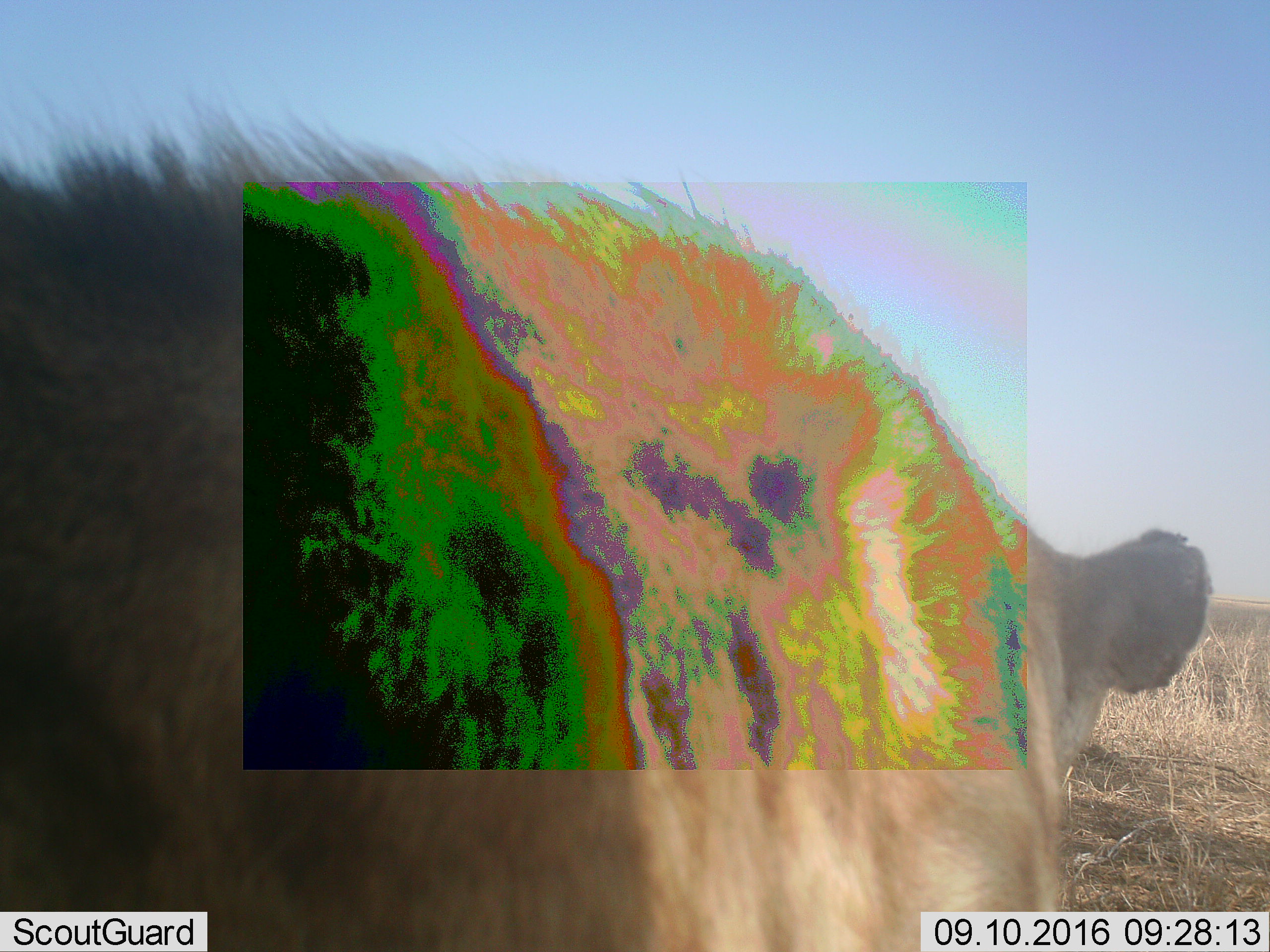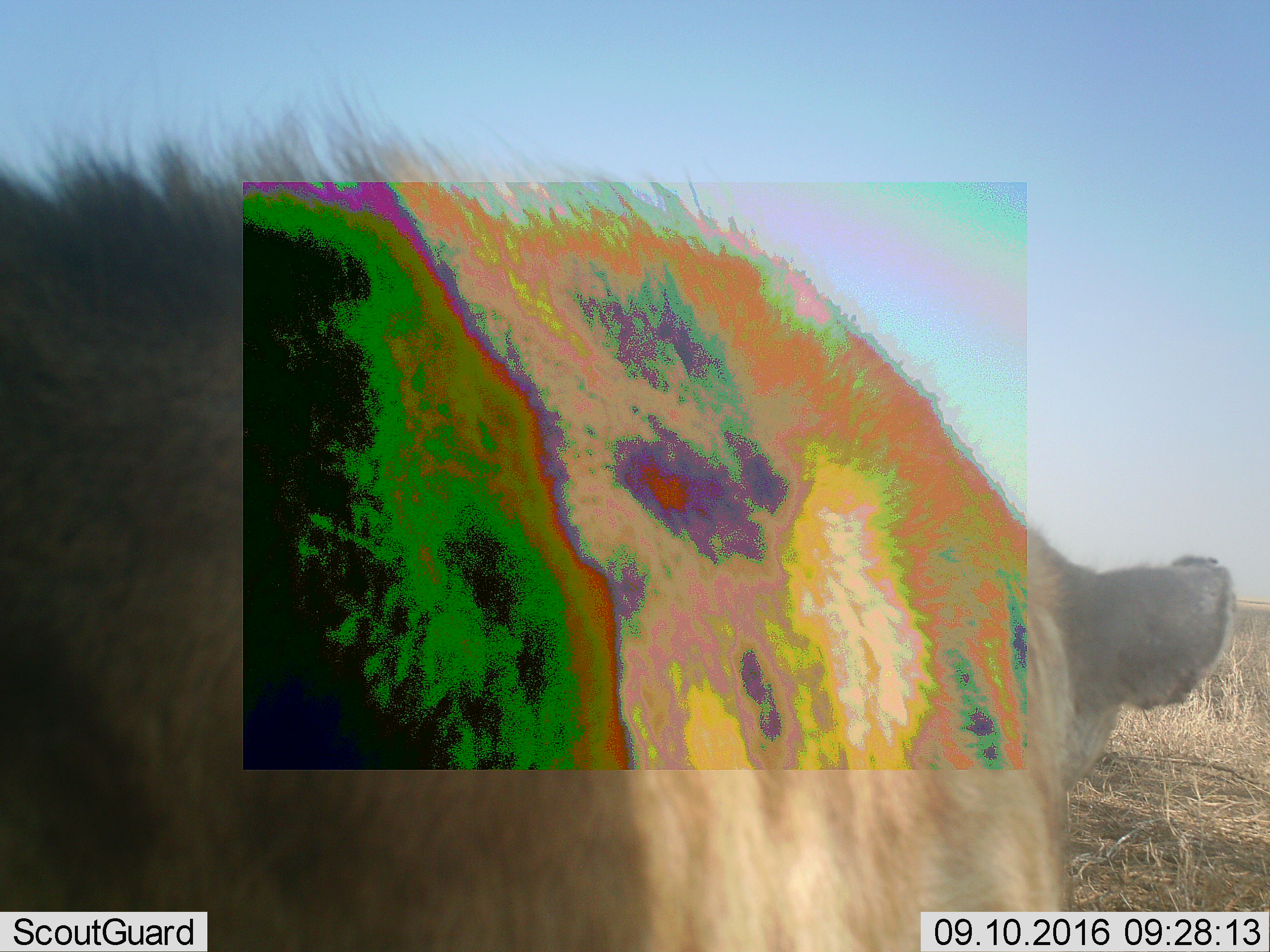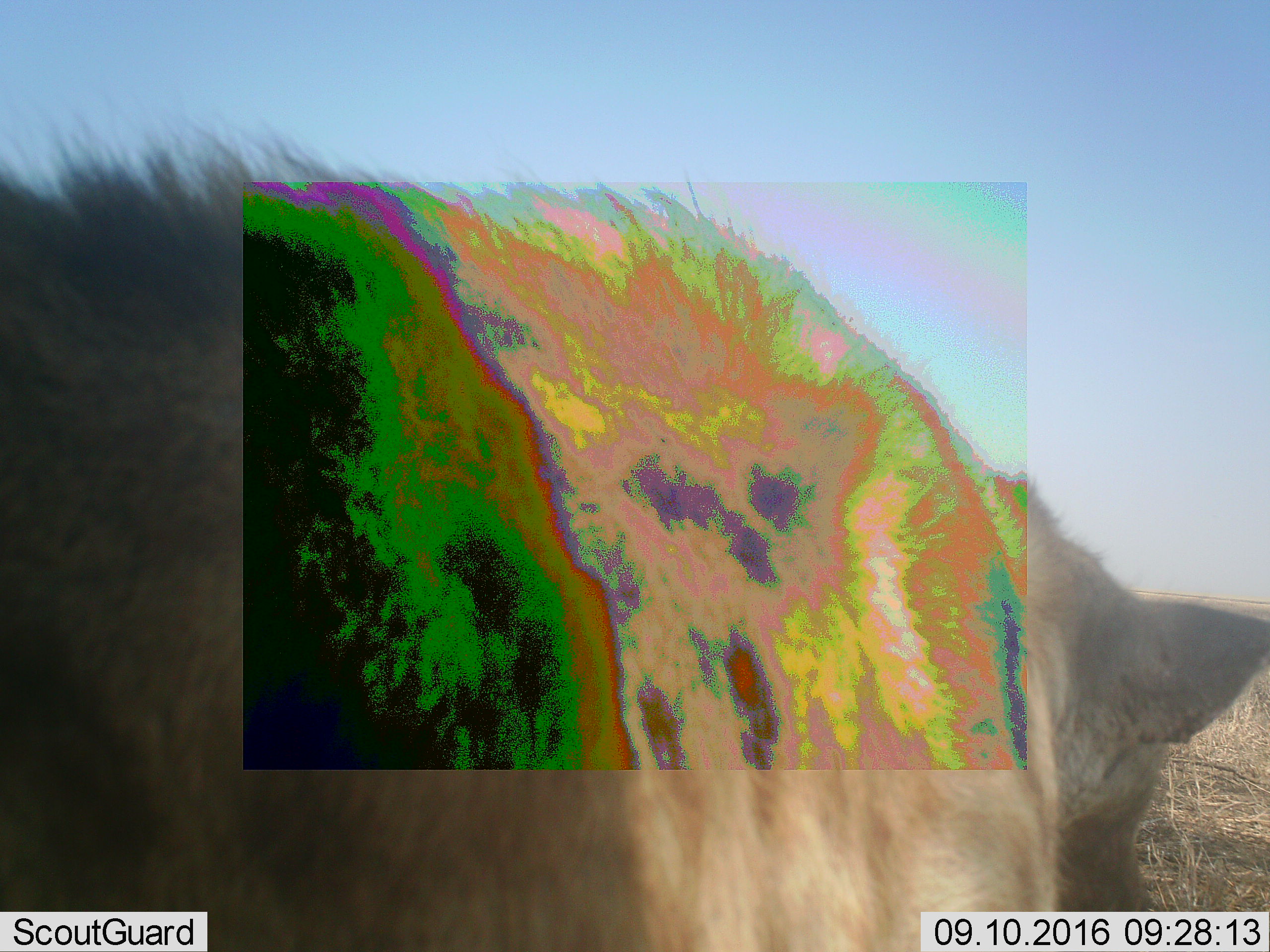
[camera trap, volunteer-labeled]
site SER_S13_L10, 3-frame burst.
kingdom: Animalia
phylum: Chordata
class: Mammalia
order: Carnivora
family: Hyaenidae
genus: Crocuta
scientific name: Crocuta crocuta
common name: spotted hyena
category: hyenaspotted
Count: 1.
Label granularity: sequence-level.